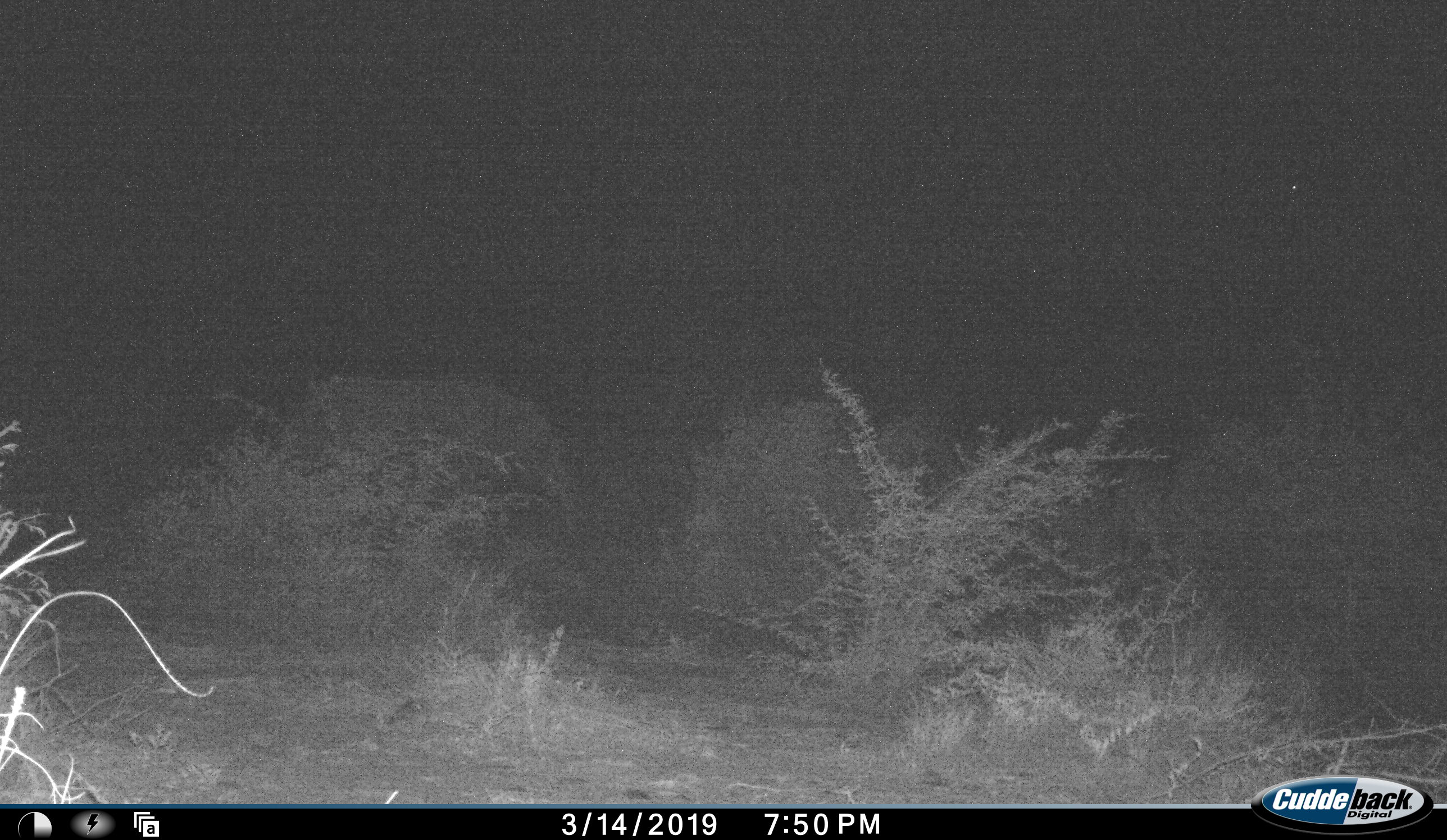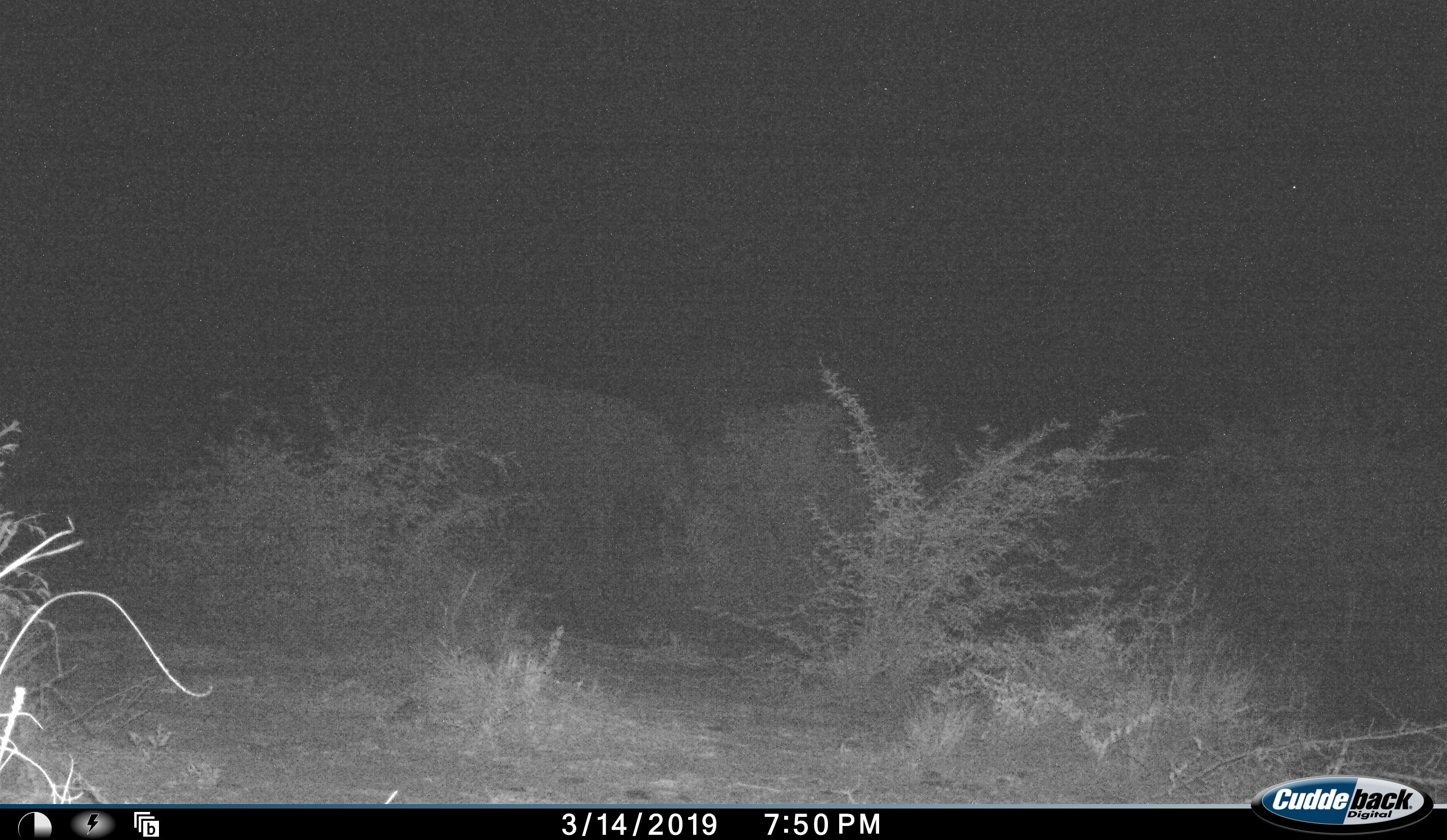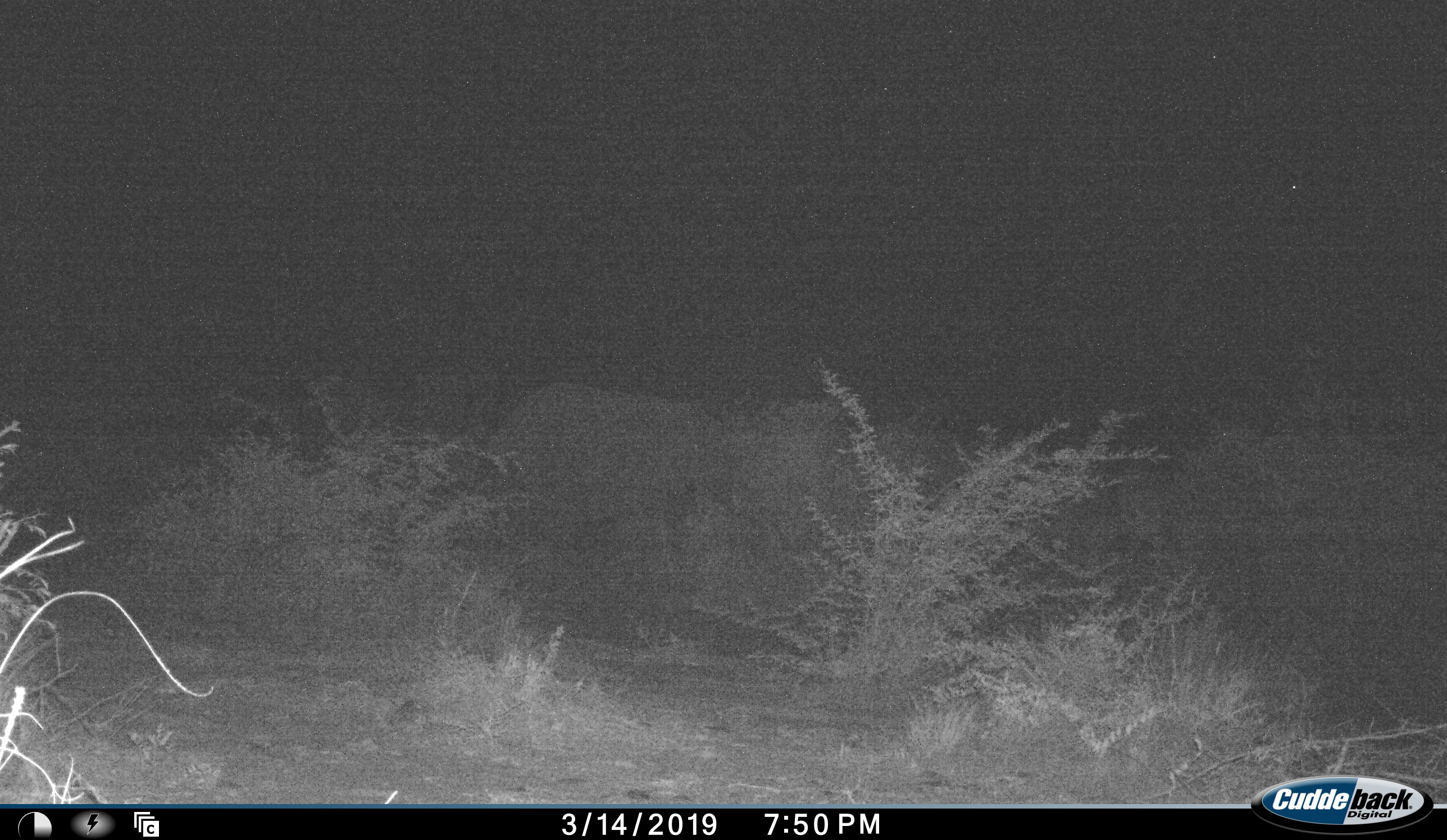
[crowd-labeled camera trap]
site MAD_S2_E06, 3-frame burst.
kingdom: Animalia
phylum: Chordata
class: Mammalia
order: Proboscidea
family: Elephantidae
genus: Loxodonta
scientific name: Loxodonta africana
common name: african bush elephant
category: elephant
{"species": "elephant (african bush elephant) (Loxodonta africana)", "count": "1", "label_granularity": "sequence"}